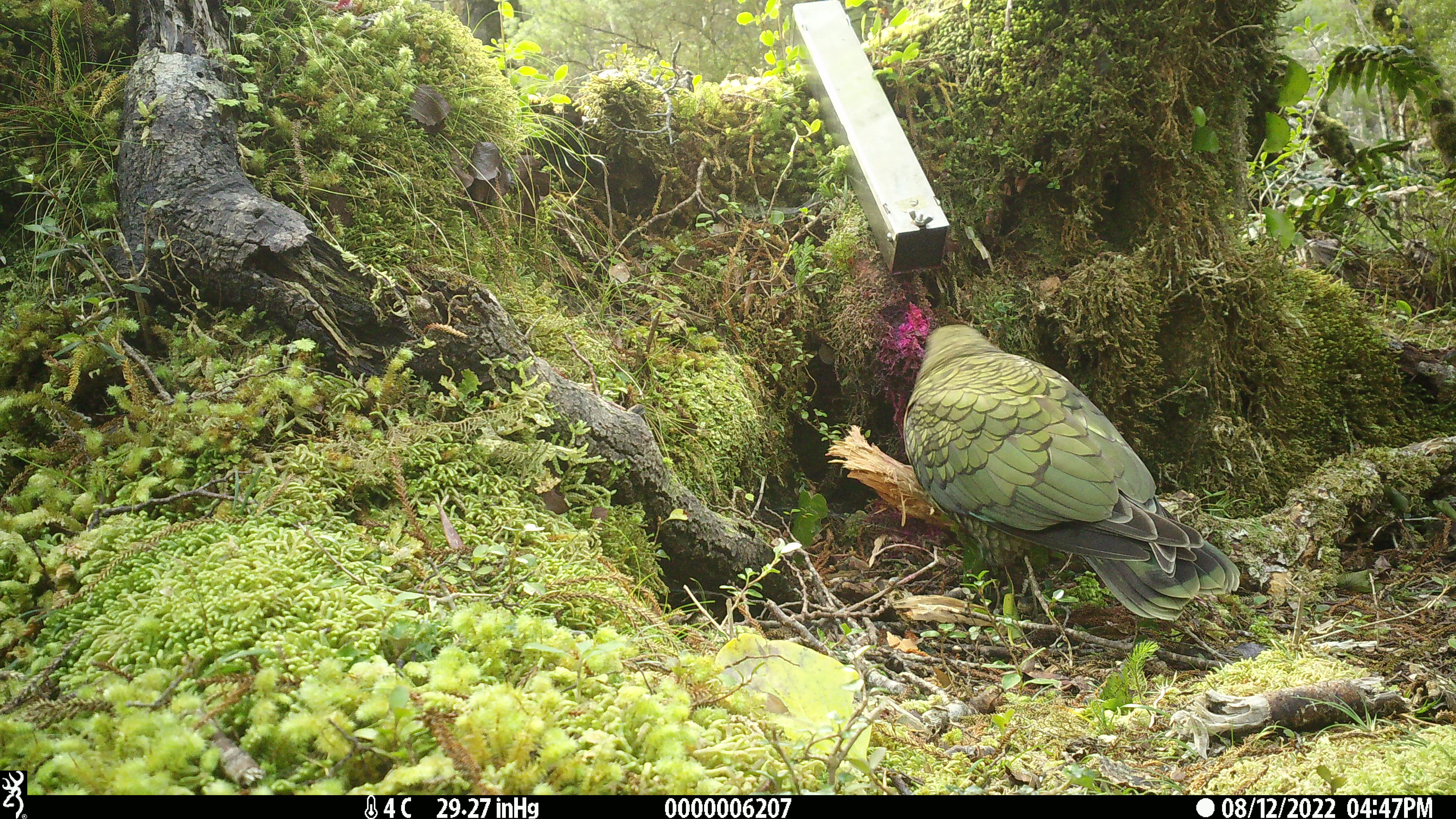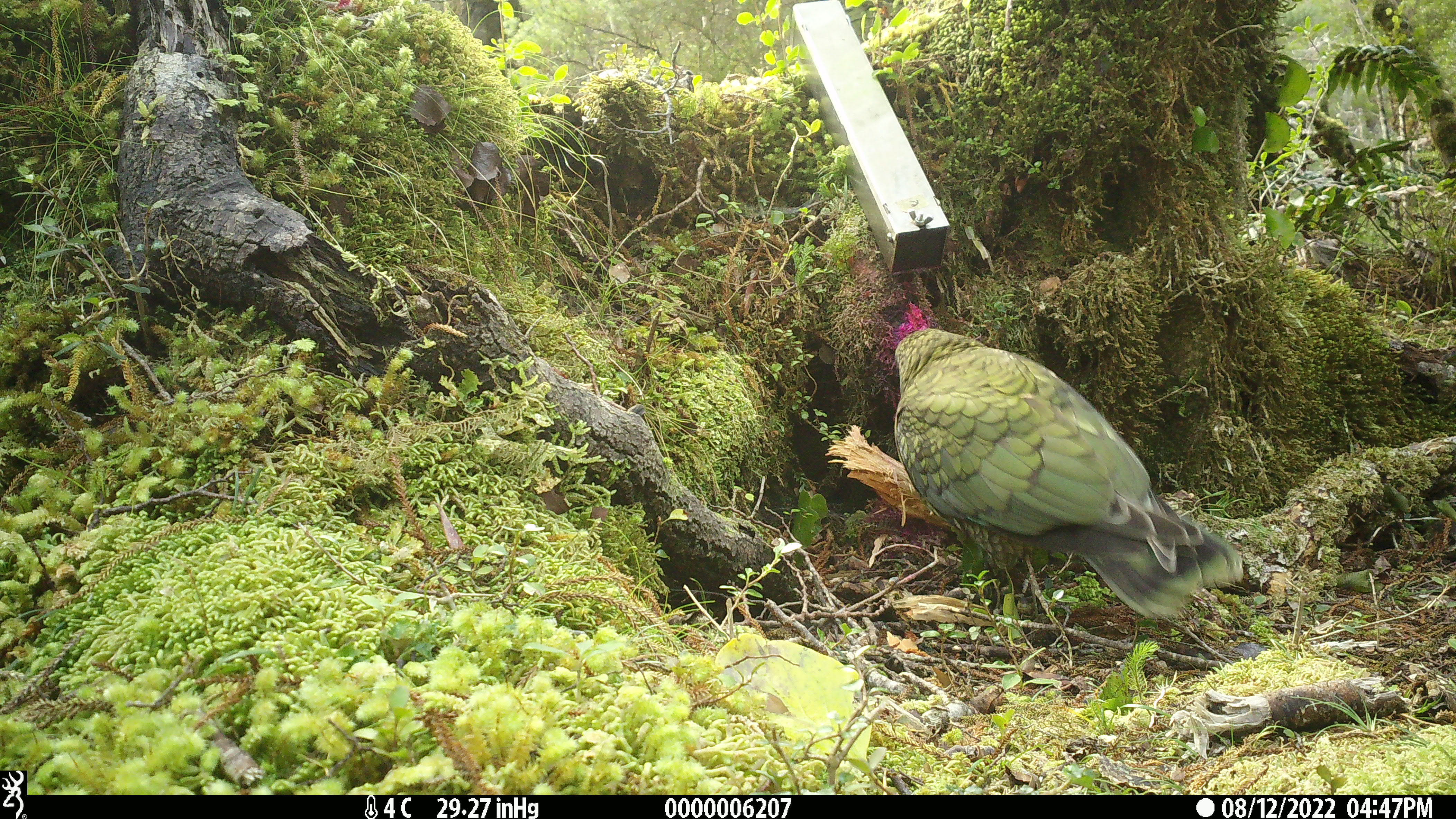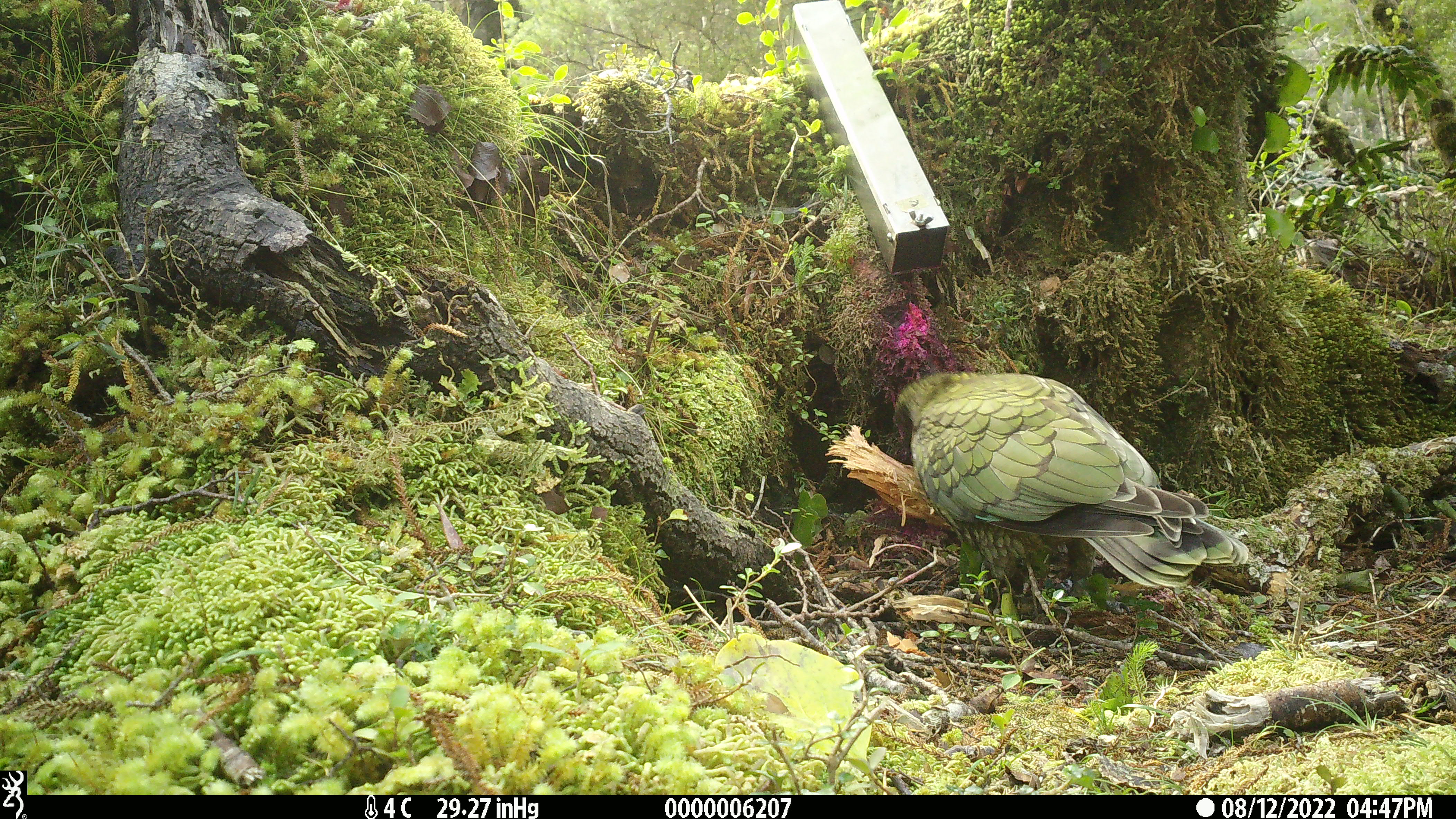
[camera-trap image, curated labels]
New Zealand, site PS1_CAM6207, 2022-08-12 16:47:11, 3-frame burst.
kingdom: Animalia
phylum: Chordata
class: Aves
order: Psittaciformes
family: Strigopidae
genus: Nestor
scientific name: Nestor notabilis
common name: kea